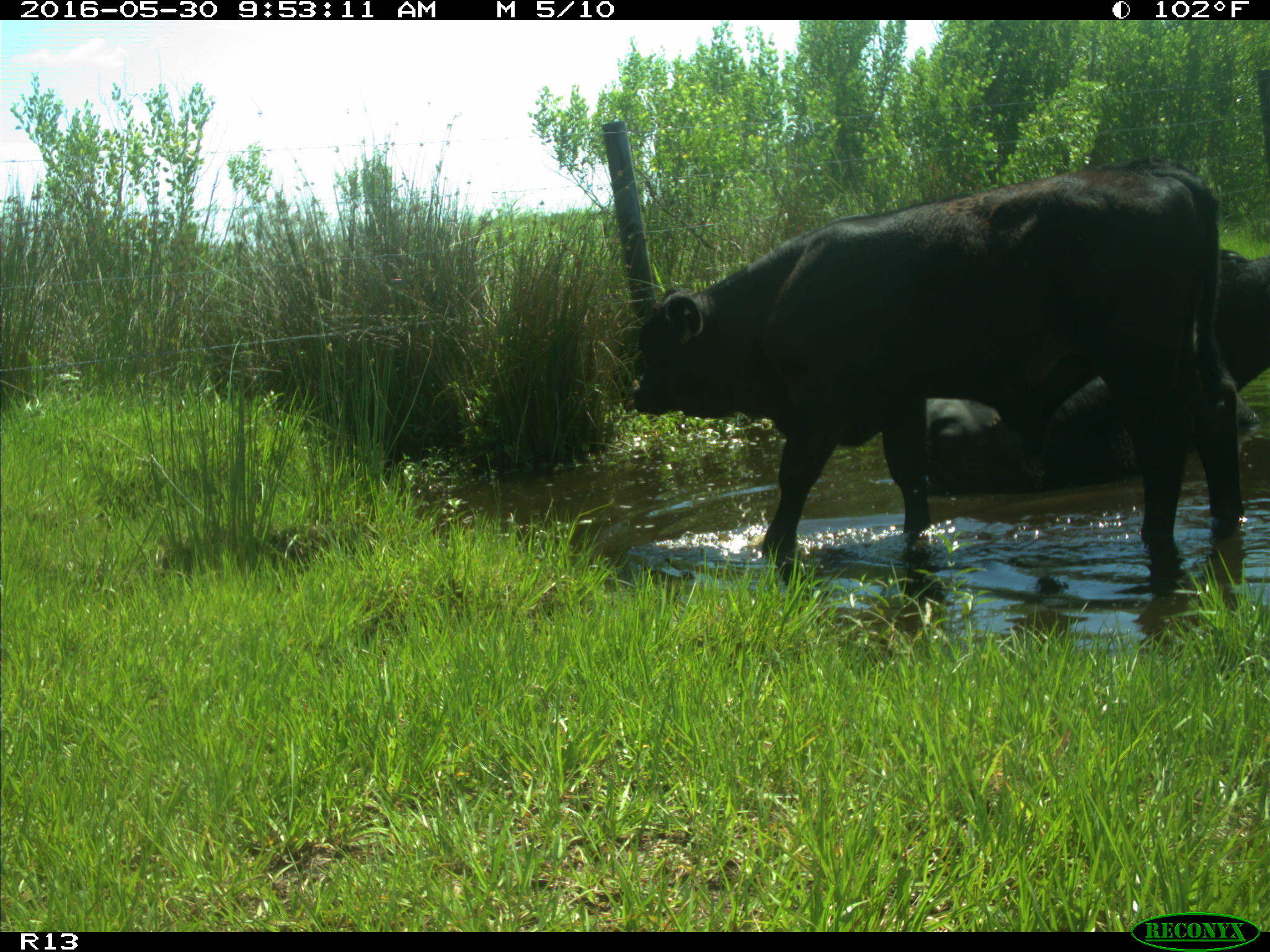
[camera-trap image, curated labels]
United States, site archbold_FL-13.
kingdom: Animalia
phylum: Chordata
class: Mammalia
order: Artiodactyla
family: Bovidae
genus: Bos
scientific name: Bos taurus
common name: domestic cow